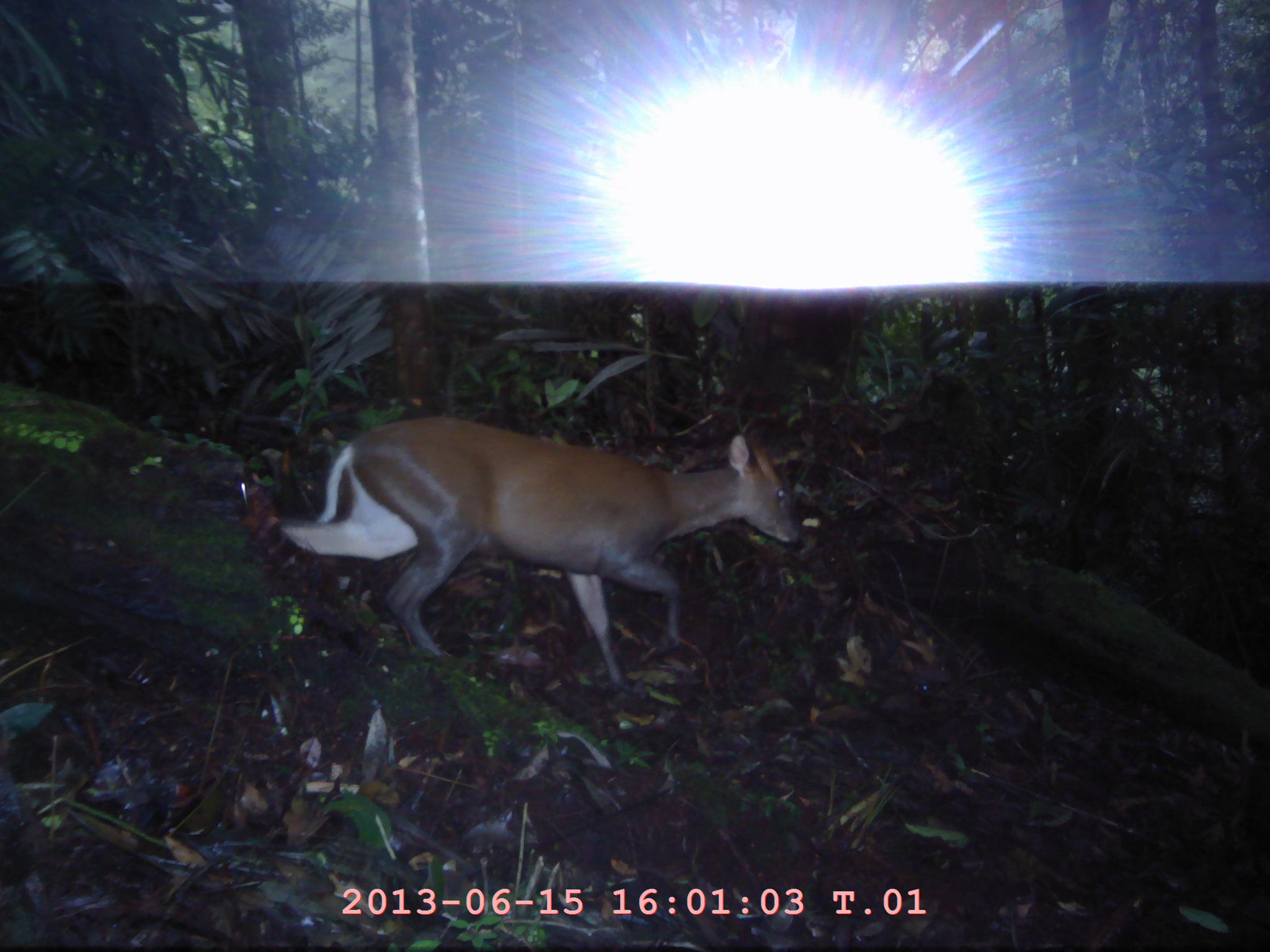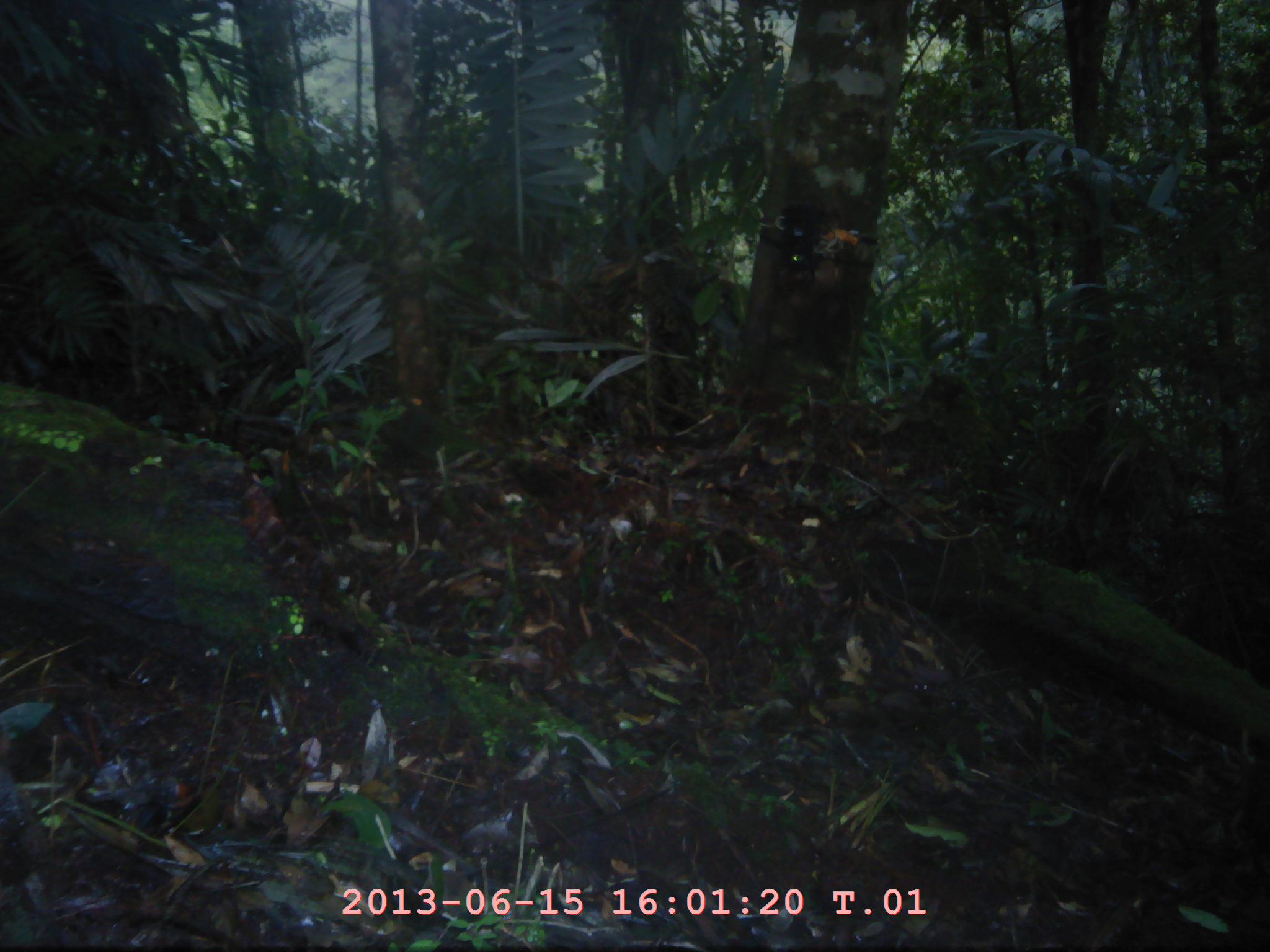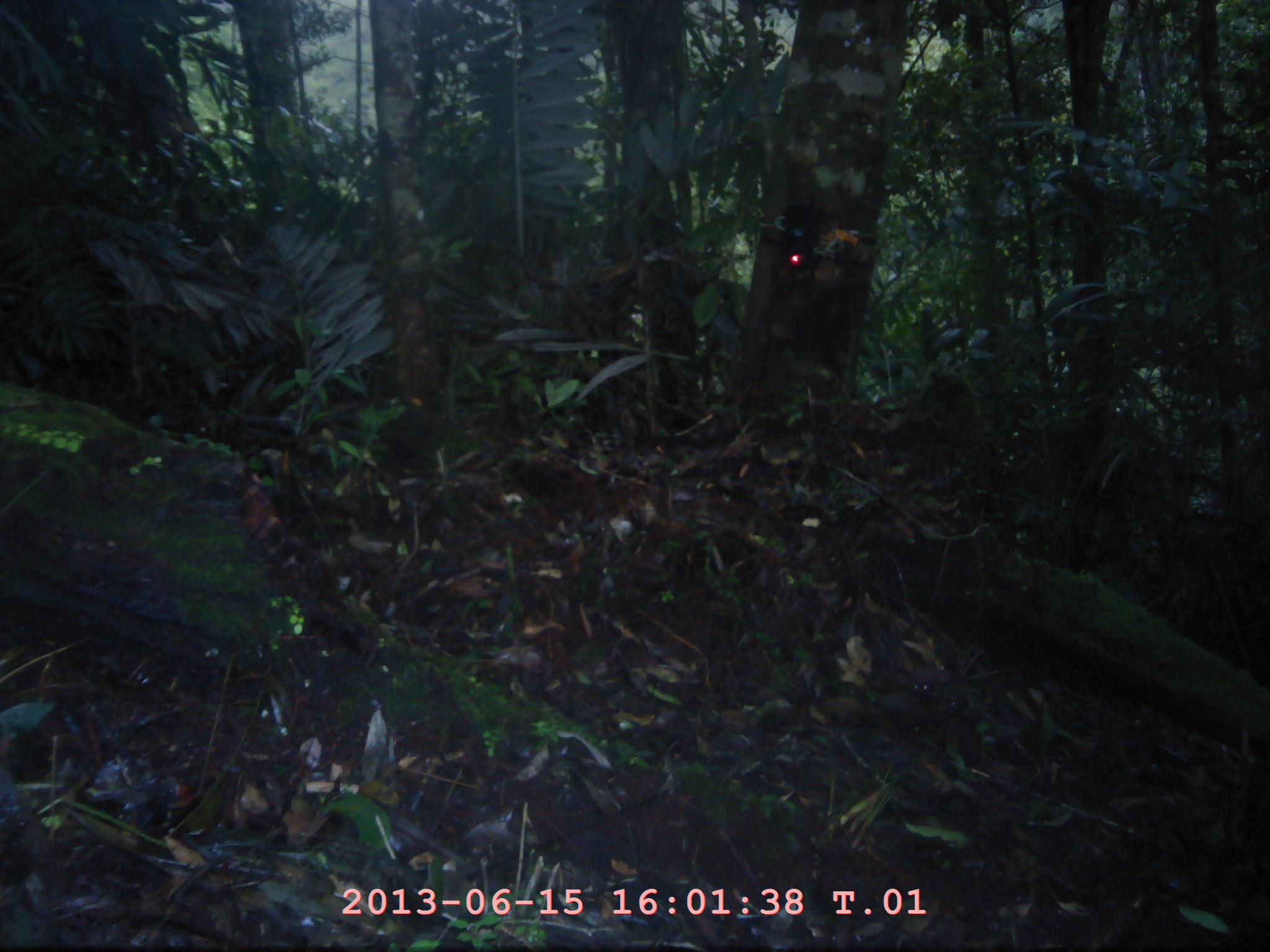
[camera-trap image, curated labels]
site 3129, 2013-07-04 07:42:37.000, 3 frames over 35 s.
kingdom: Animalia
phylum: Chordata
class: Mammalia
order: Artiodactyla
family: Cervidae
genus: Muntiacus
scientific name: Muntiacus muntjak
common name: southern red muntjac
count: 1